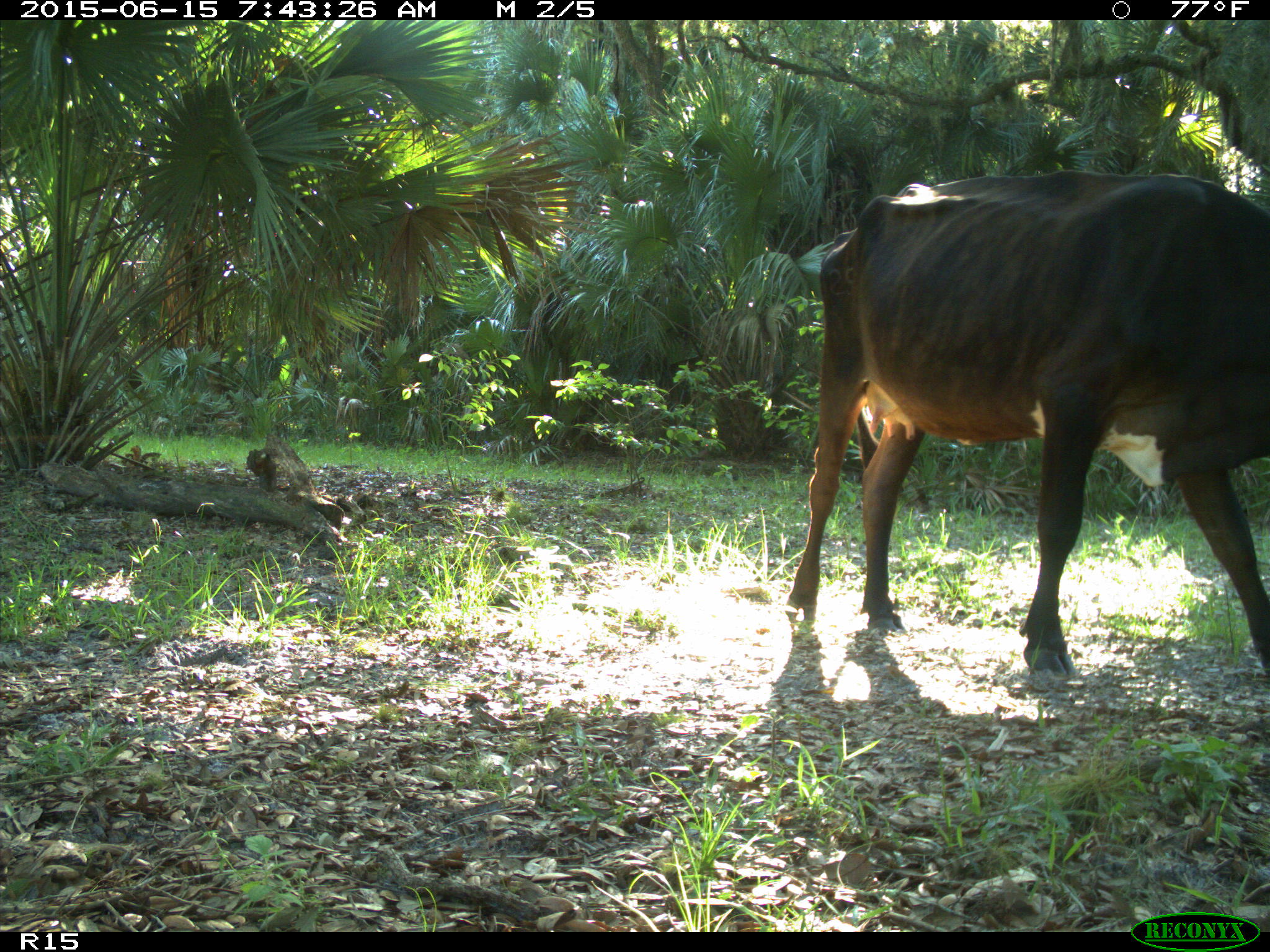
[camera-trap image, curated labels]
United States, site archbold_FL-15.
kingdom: Animalia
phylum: Chordata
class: Mammalia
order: Artiodactyla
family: Bovidae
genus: Bos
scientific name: Bos taurus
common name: domestic cow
Bos taurus (domestic cow).